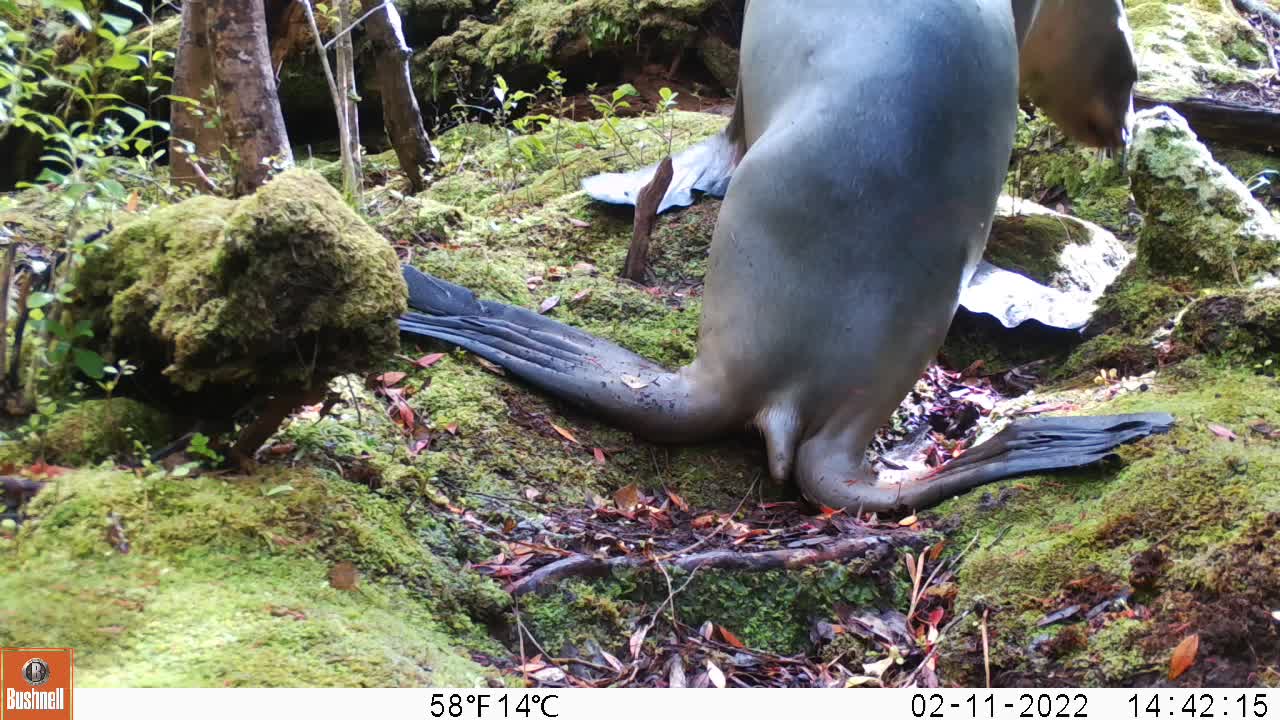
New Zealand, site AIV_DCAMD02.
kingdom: Animalia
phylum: Chordata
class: Mammalia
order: Carnivora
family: Otariidae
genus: Phocarctos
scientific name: Phocarctos hookeri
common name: new zealand sea lion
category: sealion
Sealion (new zealand sea lion) (Phocarctos hookeri).